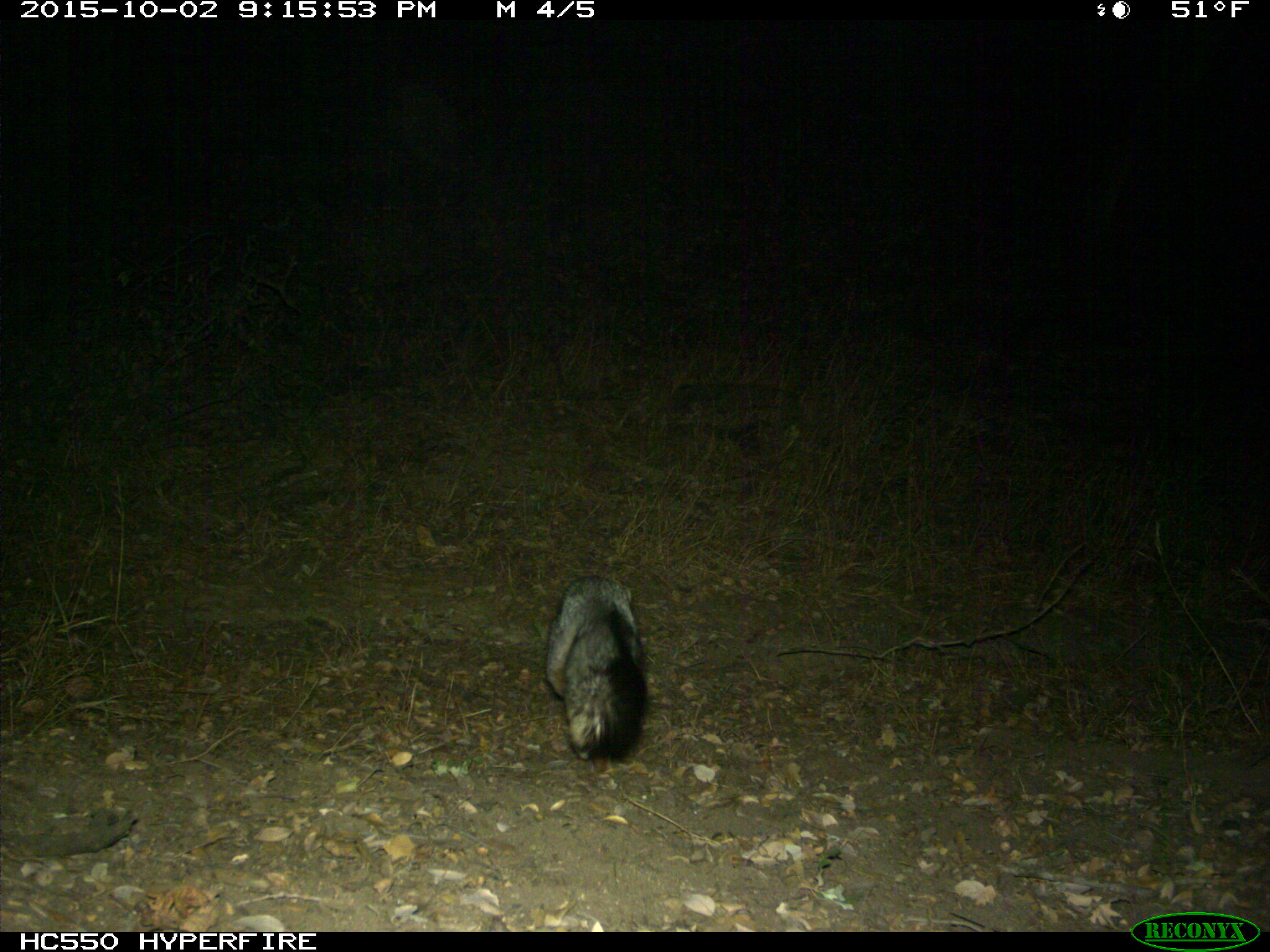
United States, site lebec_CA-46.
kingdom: Animalia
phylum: Chordata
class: Mammalia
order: Carnivora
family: Canidae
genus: Urocyon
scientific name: Urocyon cinereoargenteus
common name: gray fox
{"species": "Urocyon cinereoargenteus (gray fox)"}